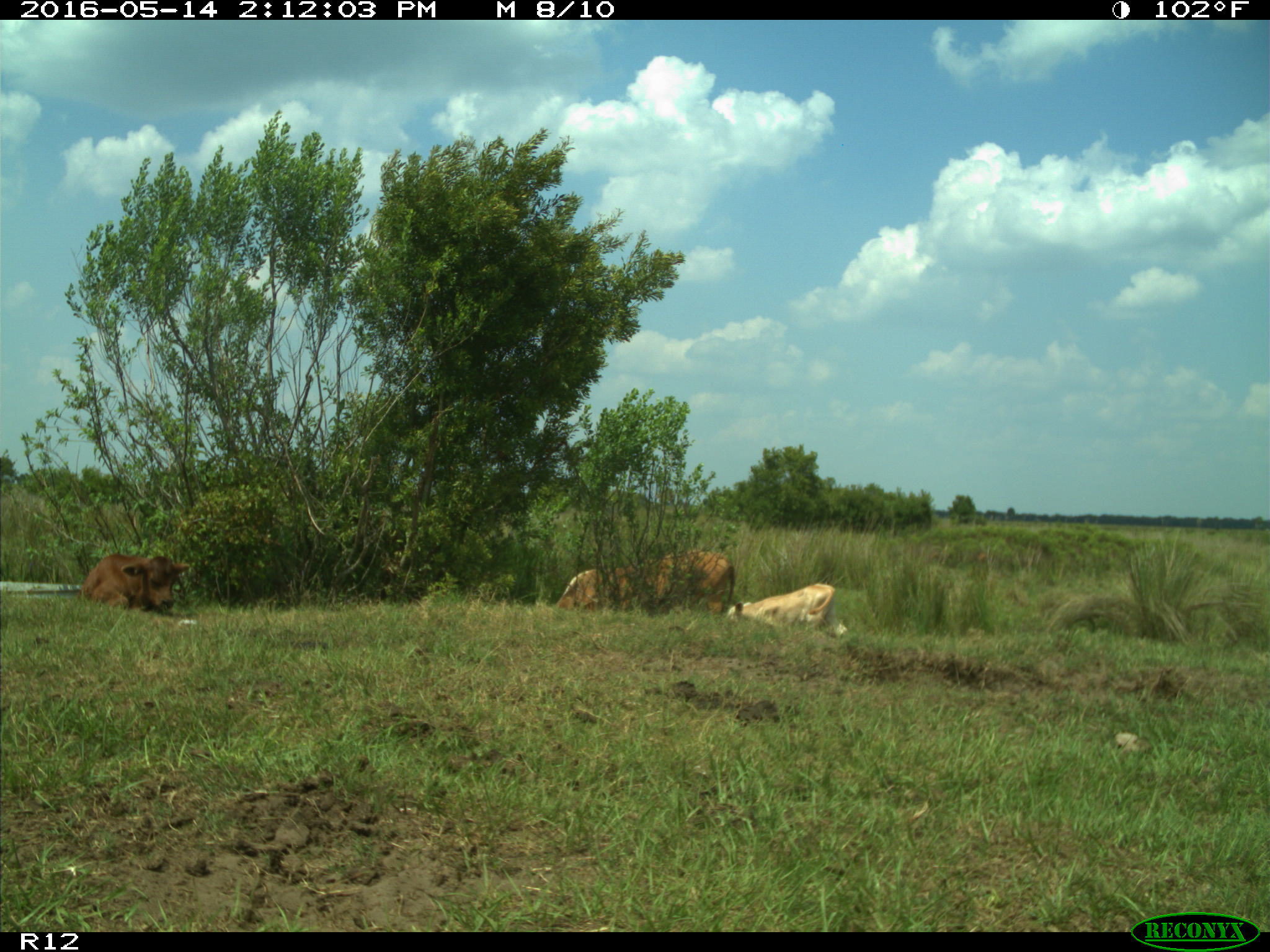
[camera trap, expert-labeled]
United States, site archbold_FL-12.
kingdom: Animalia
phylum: Chordata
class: Mammalia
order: Artiodactyla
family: Bovidae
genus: Bos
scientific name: Bos taurus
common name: domestic cow